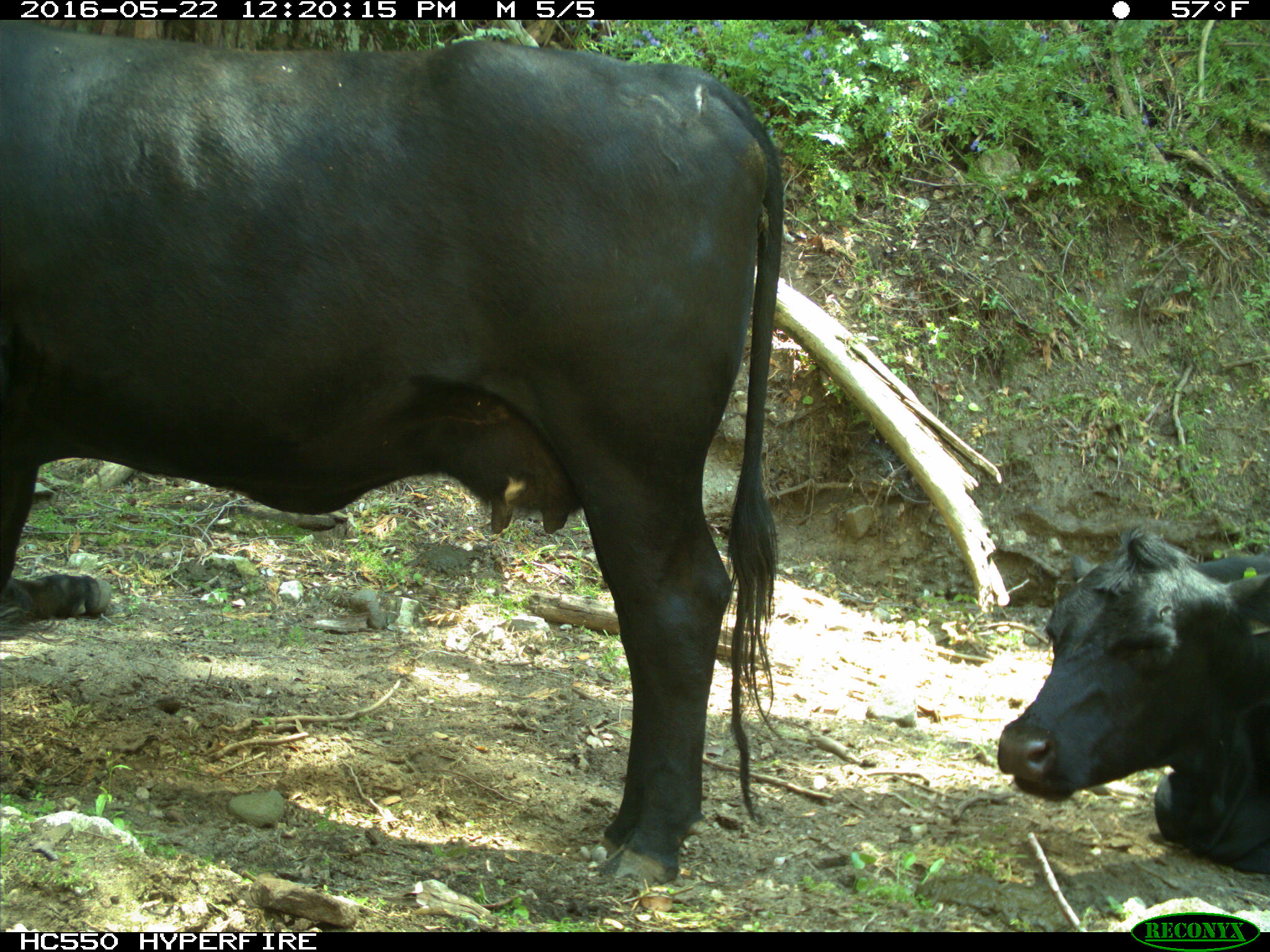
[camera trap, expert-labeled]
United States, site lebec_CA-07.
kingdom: Animalia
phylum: Chordata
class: Mammalia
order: Artiodactyla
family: Bovidae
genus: Bos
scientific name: Bos taurus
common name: domestic cow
Bos taurus (domestic cow).